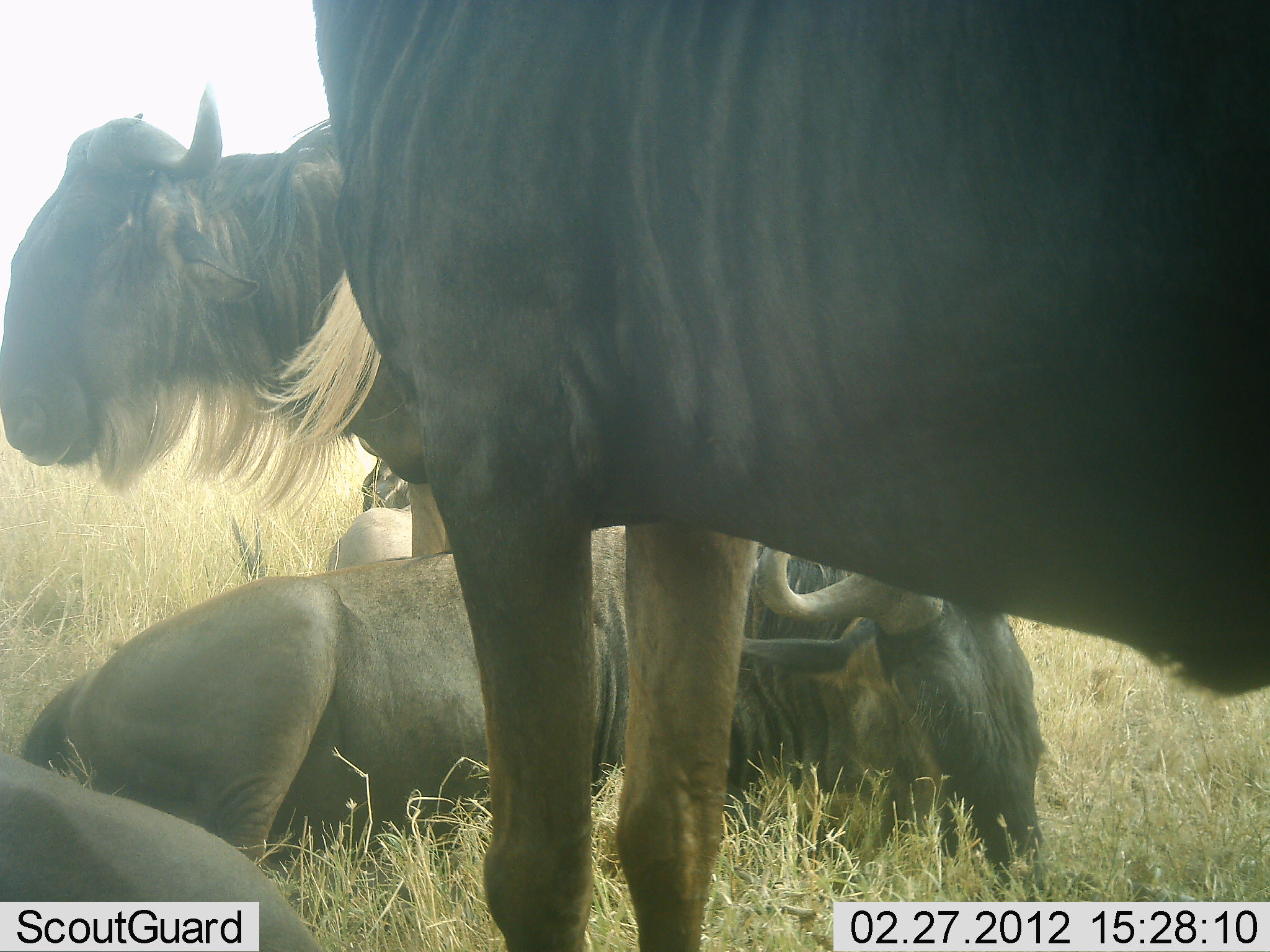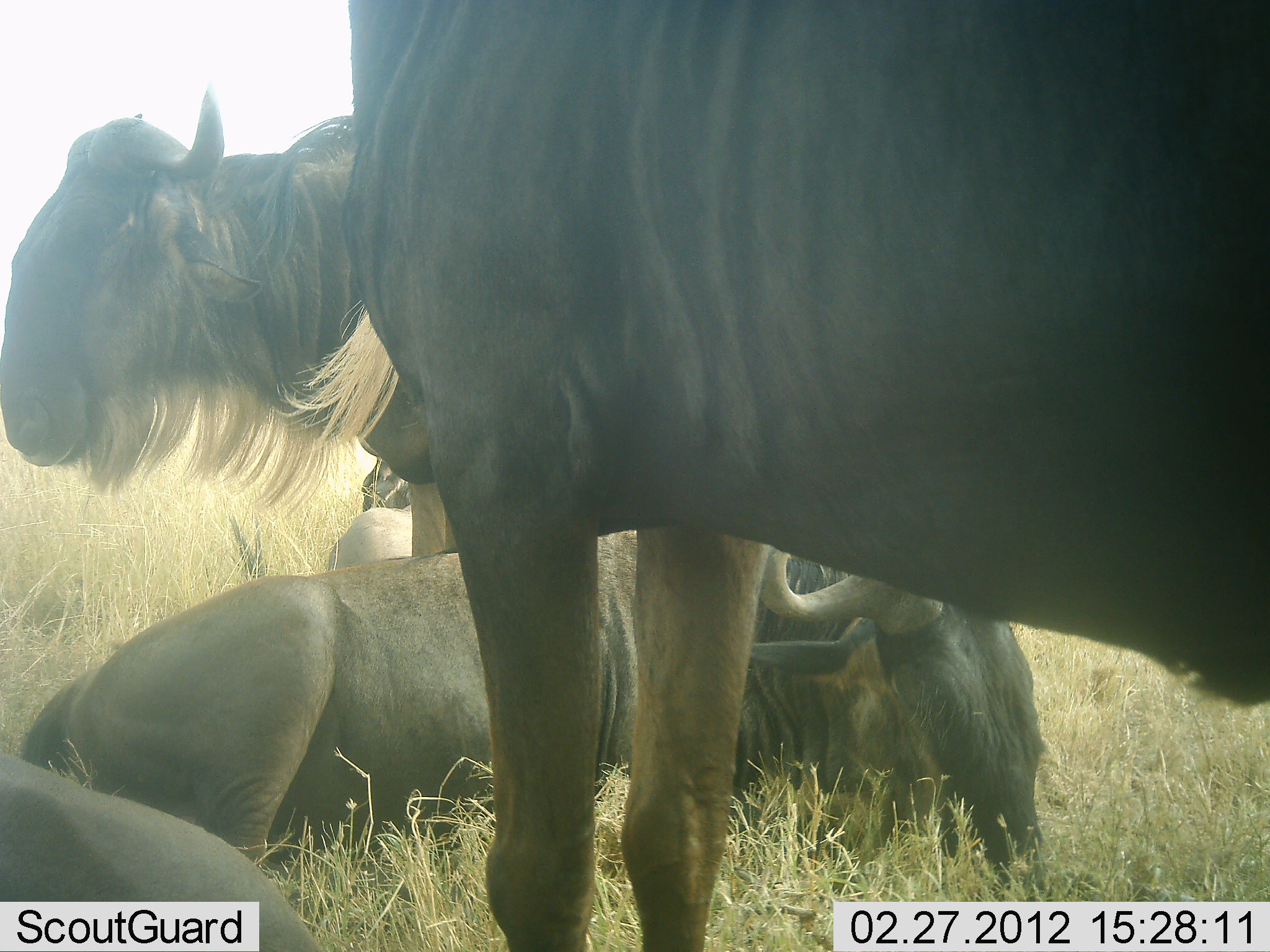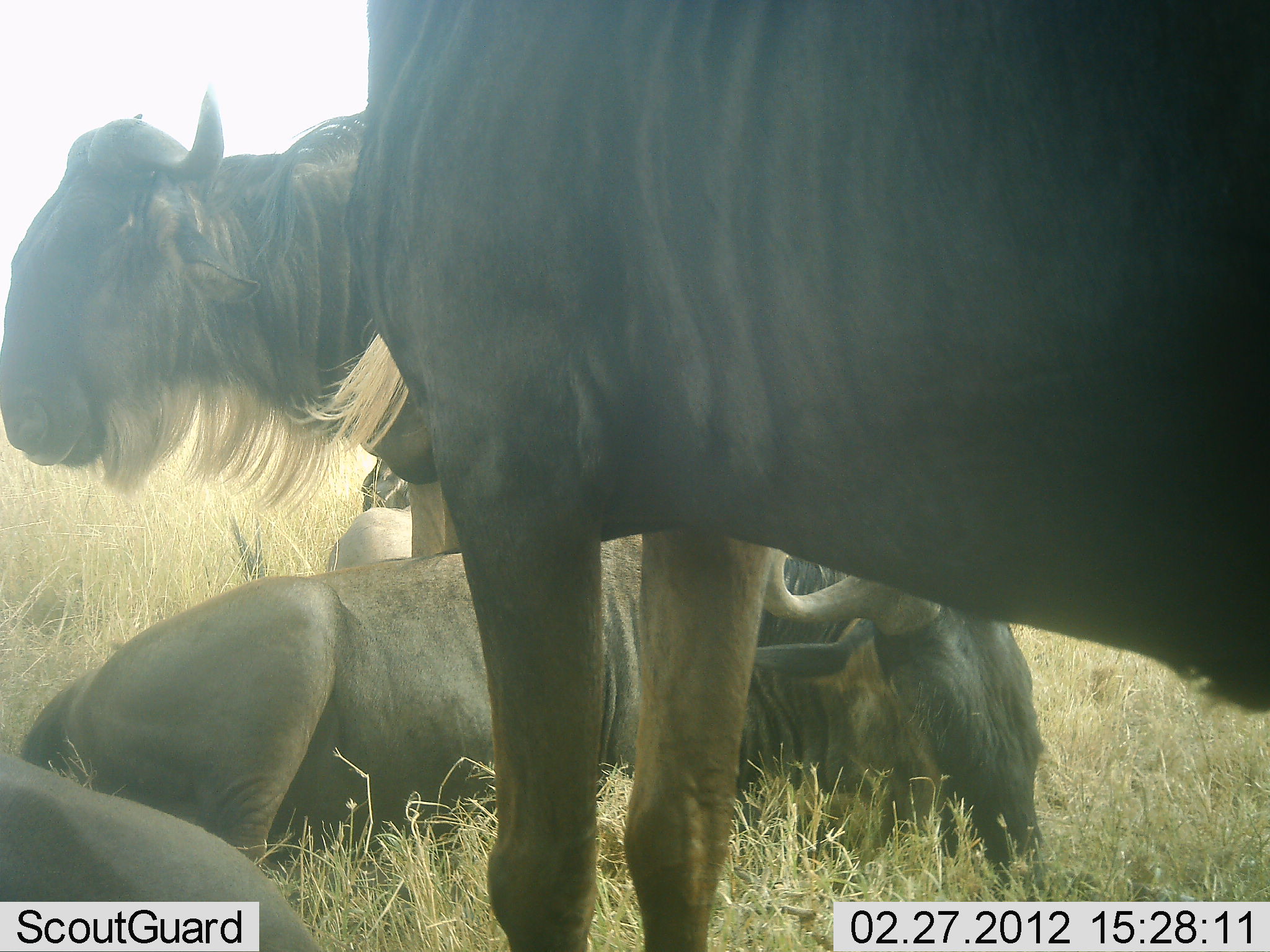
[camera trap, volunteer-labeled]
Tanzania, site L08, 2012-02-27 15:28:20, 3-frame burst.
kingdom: Animalia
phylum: Chordata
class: Mammalia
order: Artiodactyla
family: Bovidae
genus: Connochaetes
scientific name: Connochaetes taurinus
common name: blue wildebeest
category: wildebeest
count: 5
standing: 56%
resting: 100%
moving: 0%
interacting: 0%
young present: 0%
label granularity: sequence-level